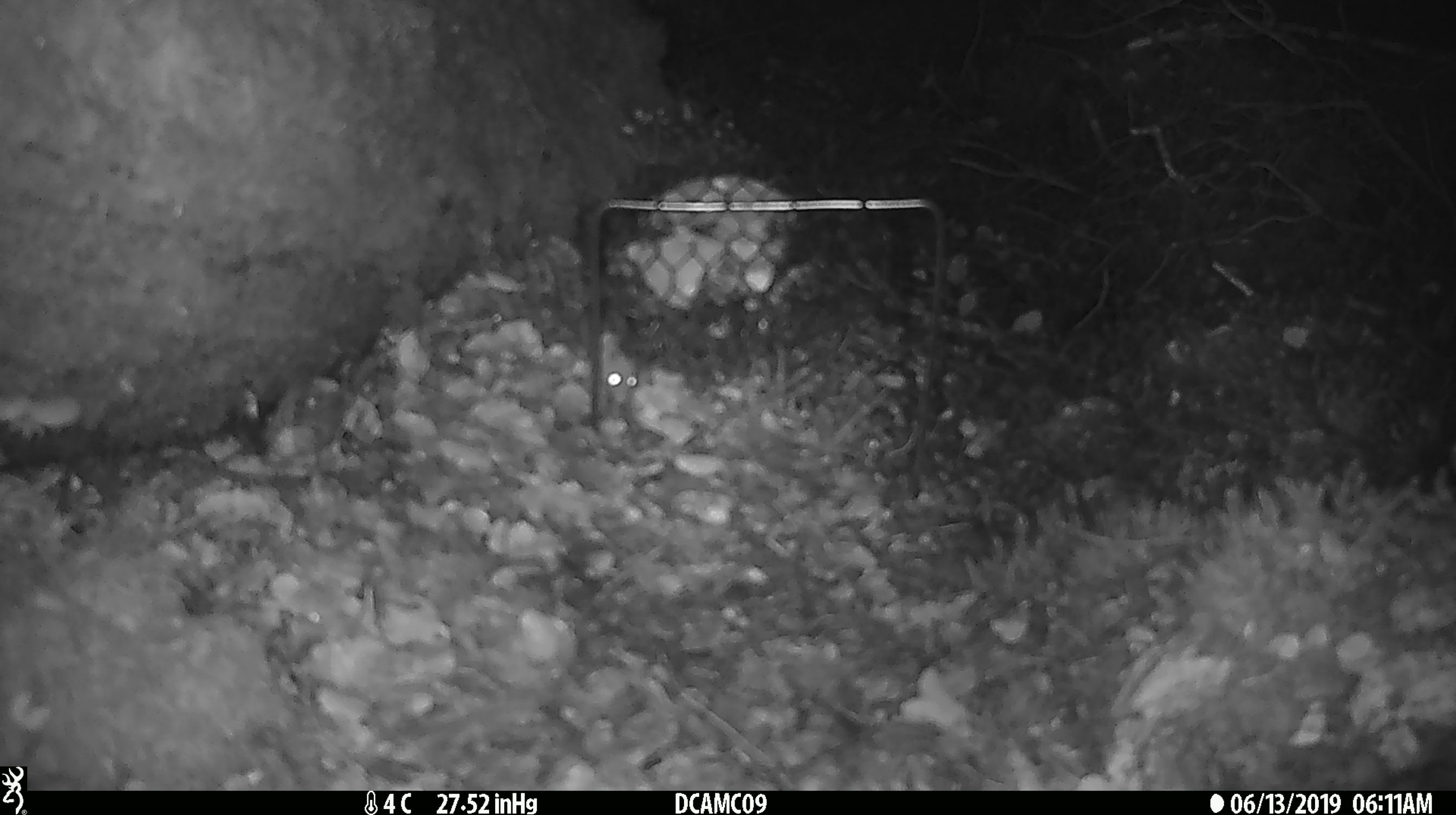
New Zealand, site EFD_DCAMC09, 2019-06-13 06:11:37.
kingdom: Animalia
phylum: Chordata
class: Mammalia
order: Rodentia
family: Muridae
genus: Mus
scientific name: Mus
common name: mouse